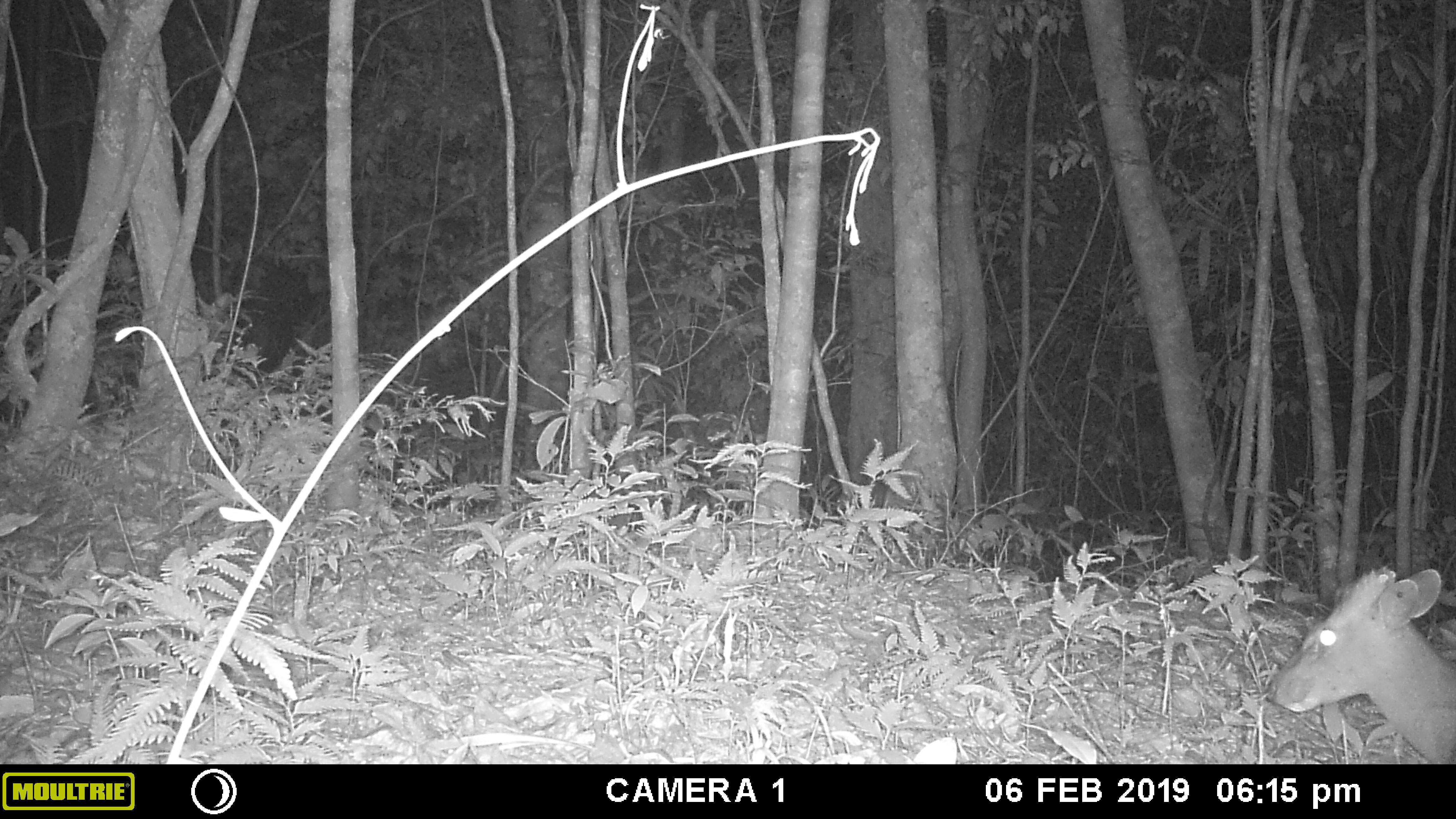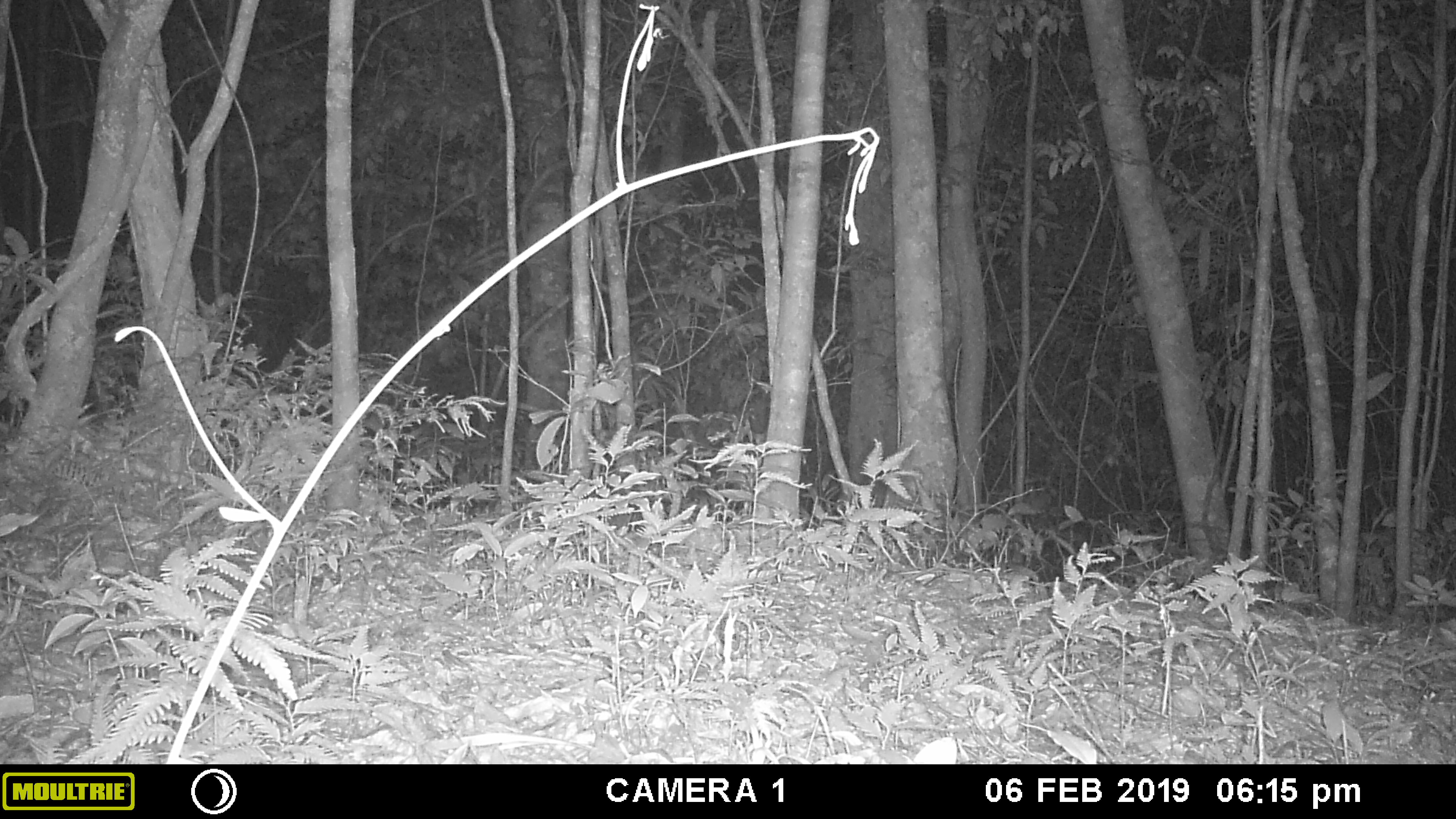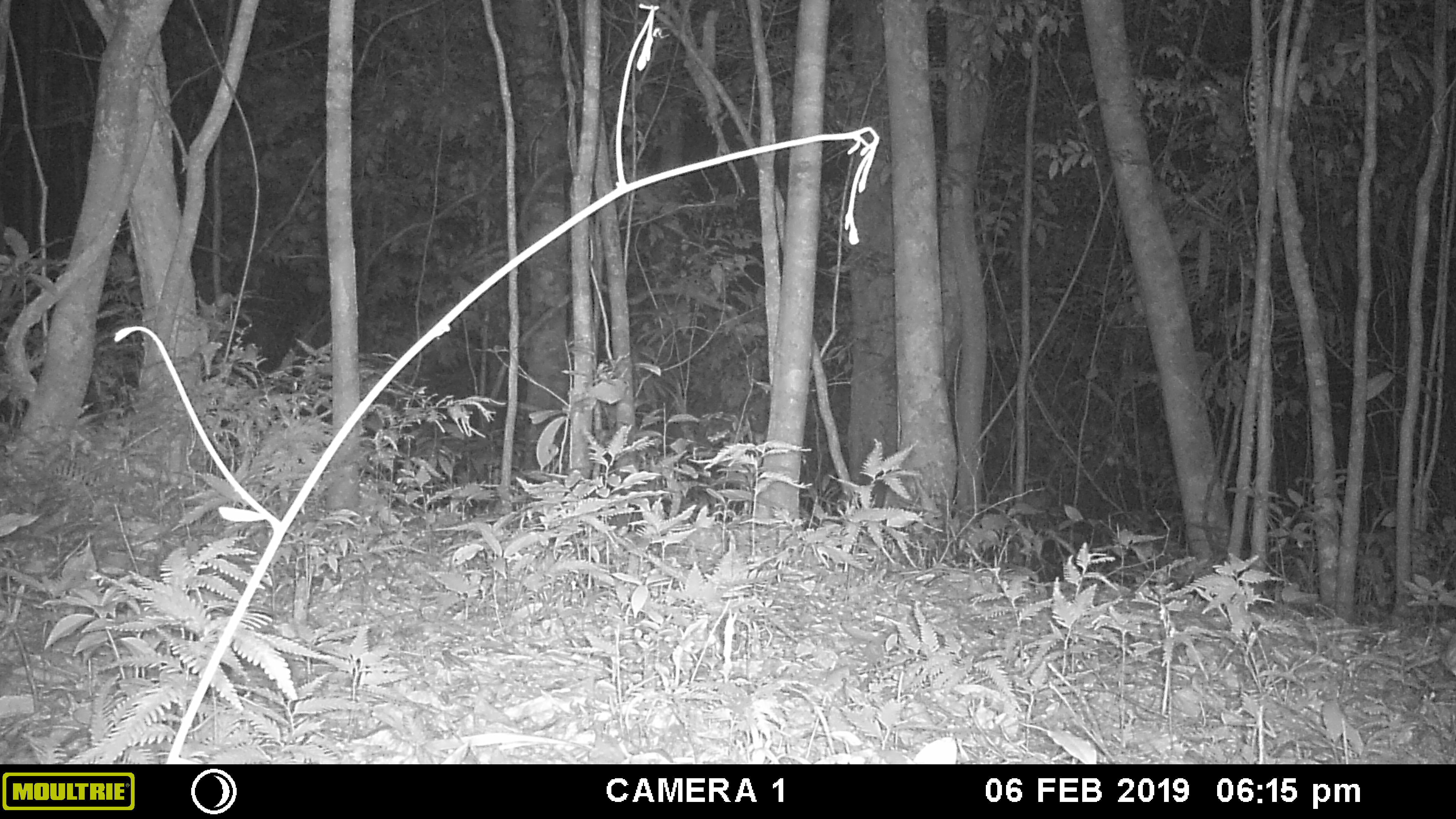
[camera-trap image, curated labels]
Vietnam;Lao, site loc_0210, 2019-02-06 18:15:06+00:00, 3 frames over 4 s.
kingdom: Animalia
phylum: Chordata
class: Mammalia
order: Artiodactyla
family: Cervidae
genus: Muntiacus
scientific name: Muntiacus rooseveltorum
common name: roosevelt's muntjac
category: roosevelts muntjac group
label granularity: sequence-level